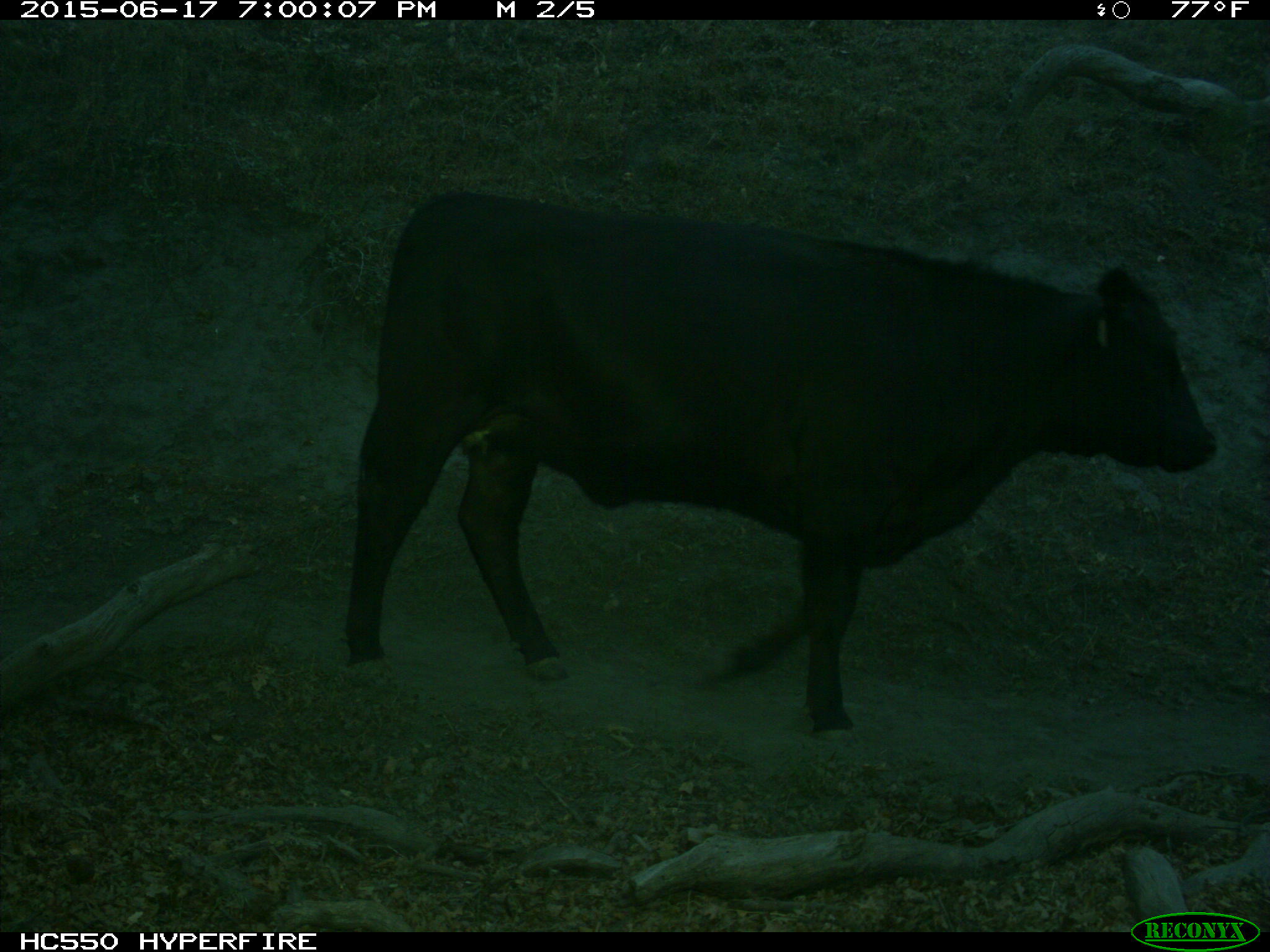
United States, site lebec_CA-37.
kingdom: Animalia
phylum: Chordata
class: Mammalia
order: Artiodactyla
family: Bovidae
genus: Bos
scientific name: Bos taurus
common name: domestic cow